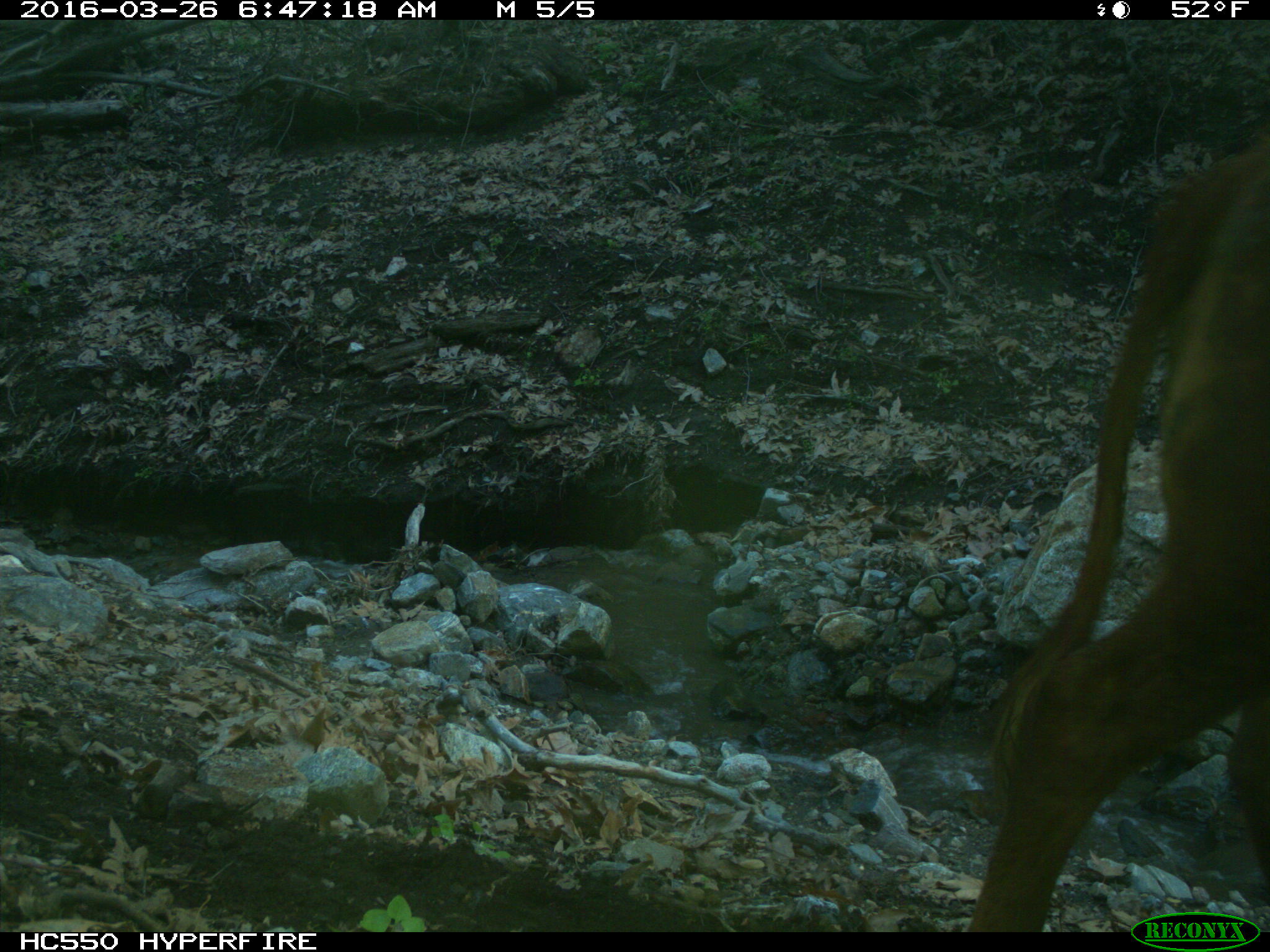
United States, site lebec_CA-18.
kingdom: Animalia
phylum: Chordata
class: Mammalia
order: Artiodactyla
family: Bovidae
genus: Bos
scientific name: Bos taurus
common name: domestic cow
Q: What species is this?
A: Bos taurus (domestic cow).